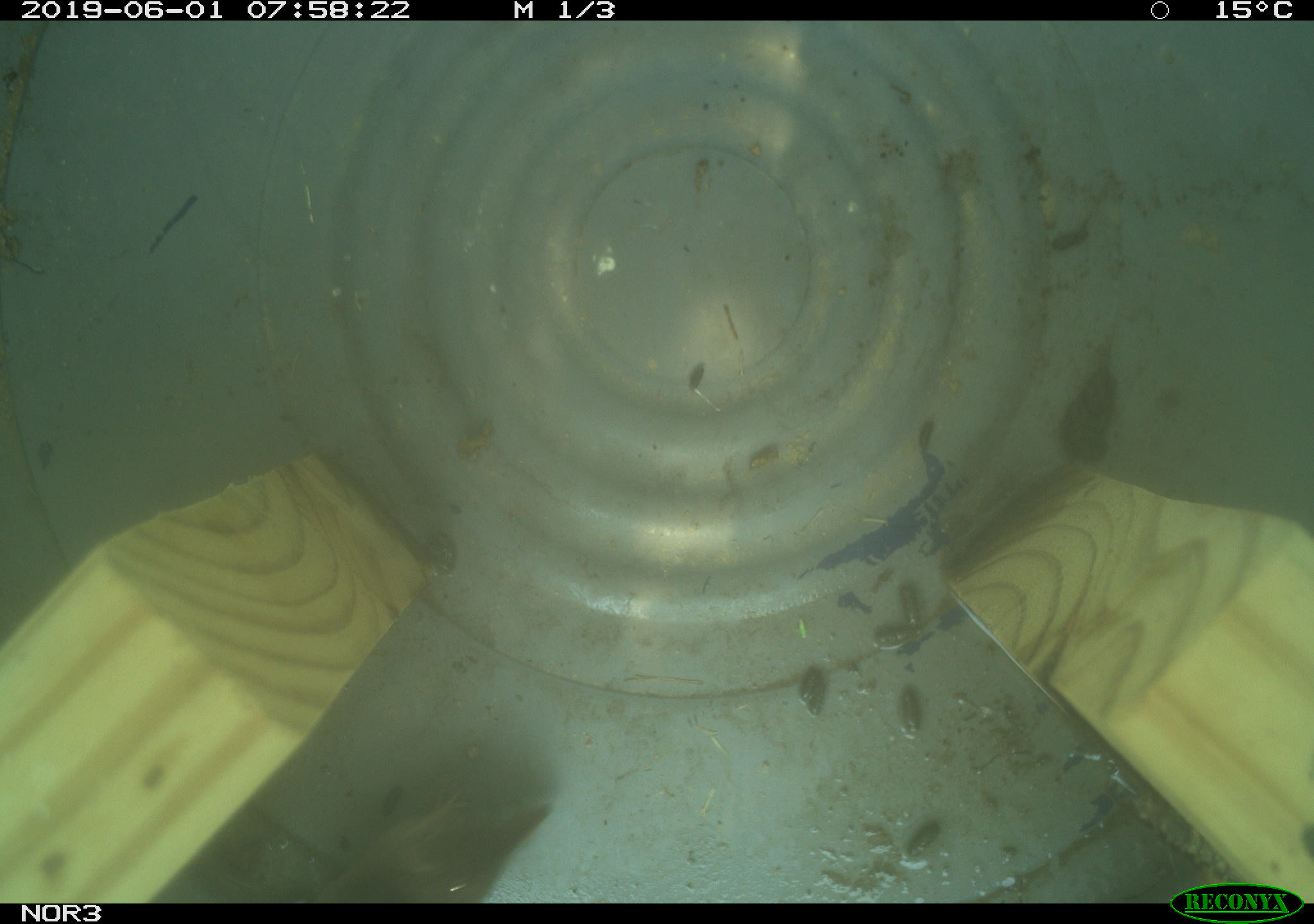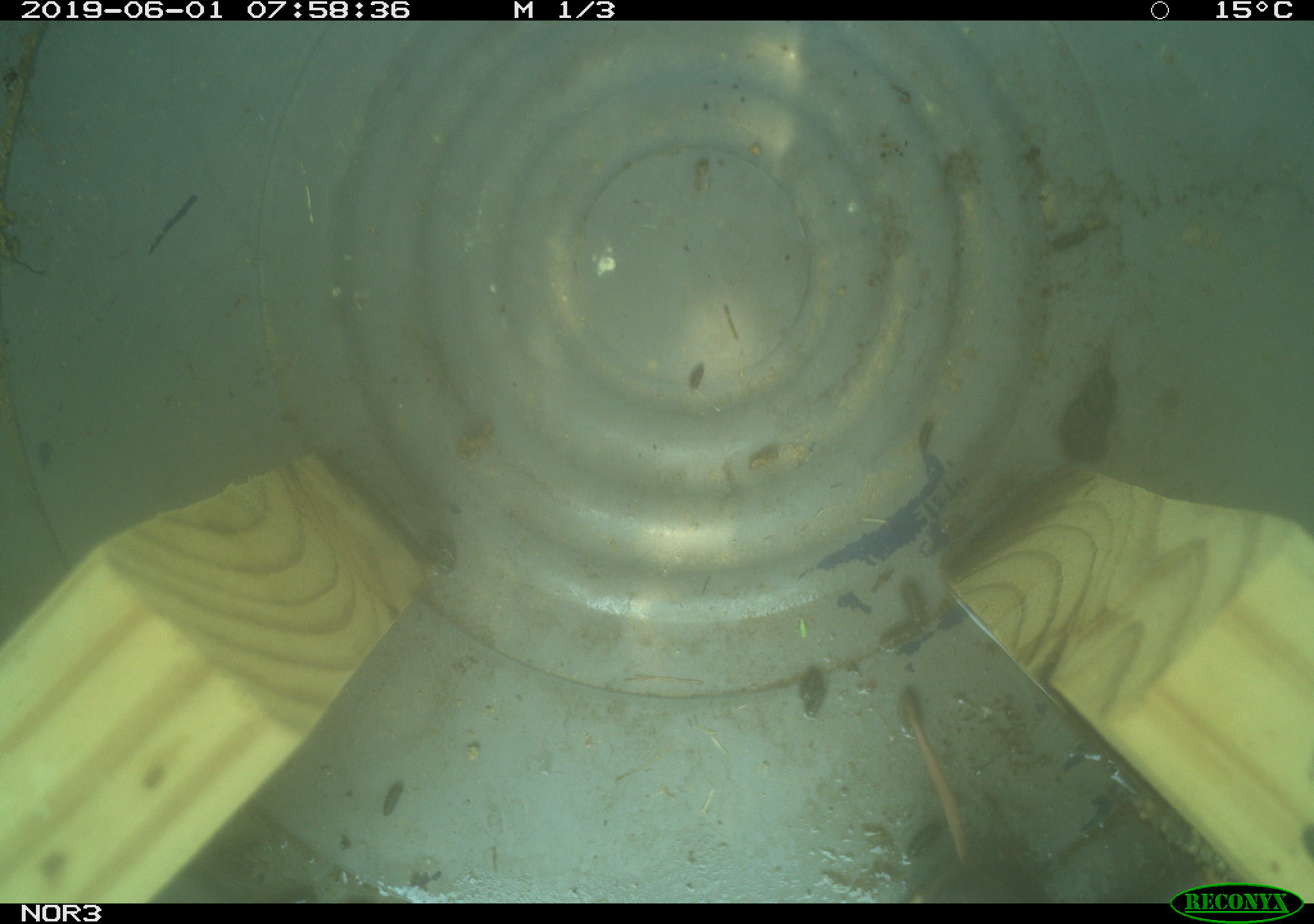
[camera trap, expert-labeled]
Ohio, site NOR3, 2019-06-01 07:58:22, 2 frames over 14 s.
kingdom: Animalia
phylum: Chordata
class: Mammalia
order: Eulipotyphla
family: Soricidae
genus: Sorex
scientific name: Sorex cinereus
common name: masked shrew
Masked shrew (Sorex cinereus).